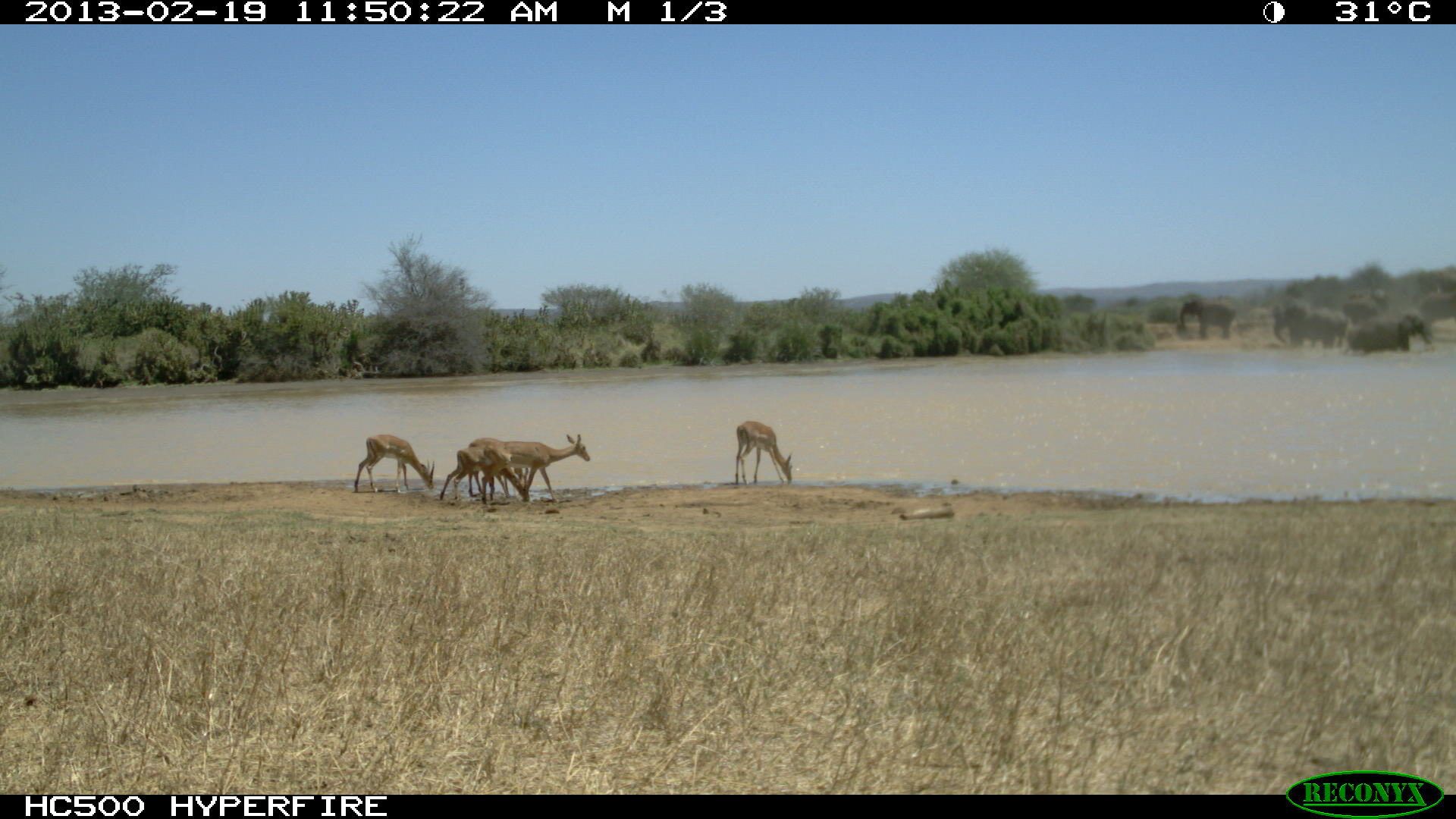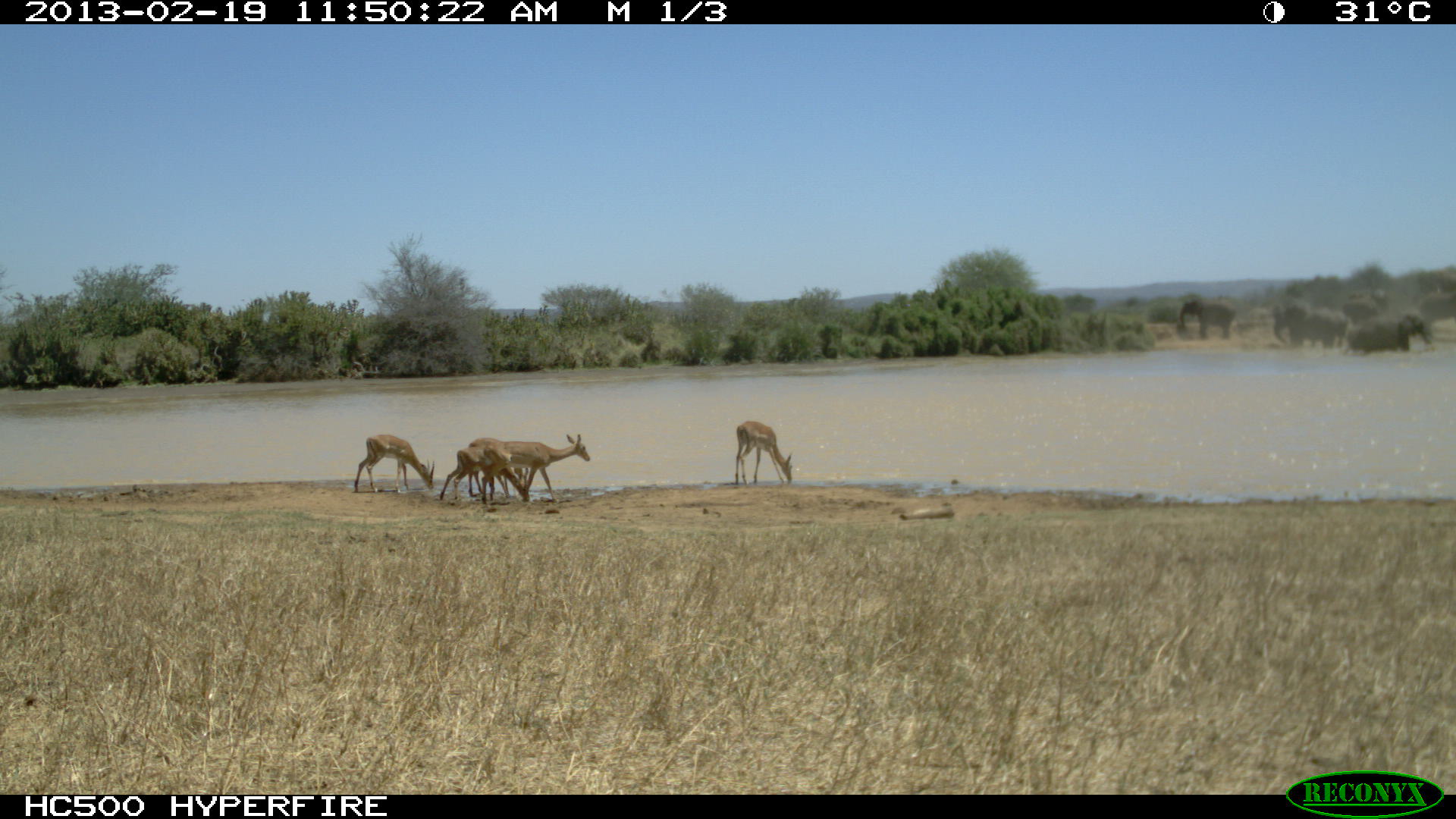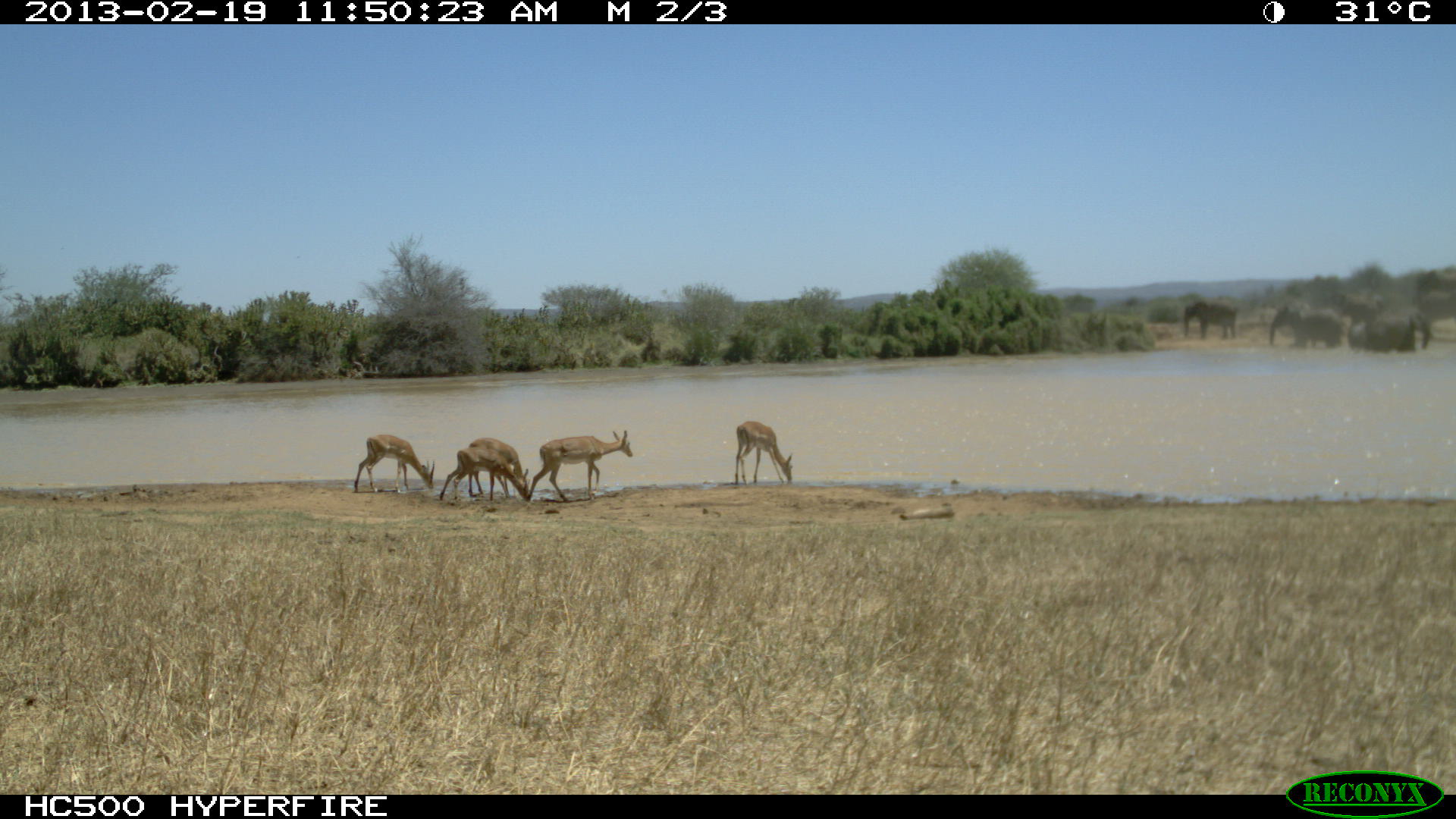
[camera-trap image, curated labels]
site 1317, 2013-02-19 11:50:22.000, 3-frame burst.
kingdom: Animalia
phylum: Chordata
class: Mammalia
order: Proboscidea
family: Elephantidae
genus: Loxodonta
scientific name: Loxodonta africana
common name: african bush elephant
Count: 7.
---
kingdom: Animalia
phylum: Chordata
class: Mammalia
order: Artiodactyla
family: Bovidae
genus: Aepyceros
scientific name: Aepyceros melampus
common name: impala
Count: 5.